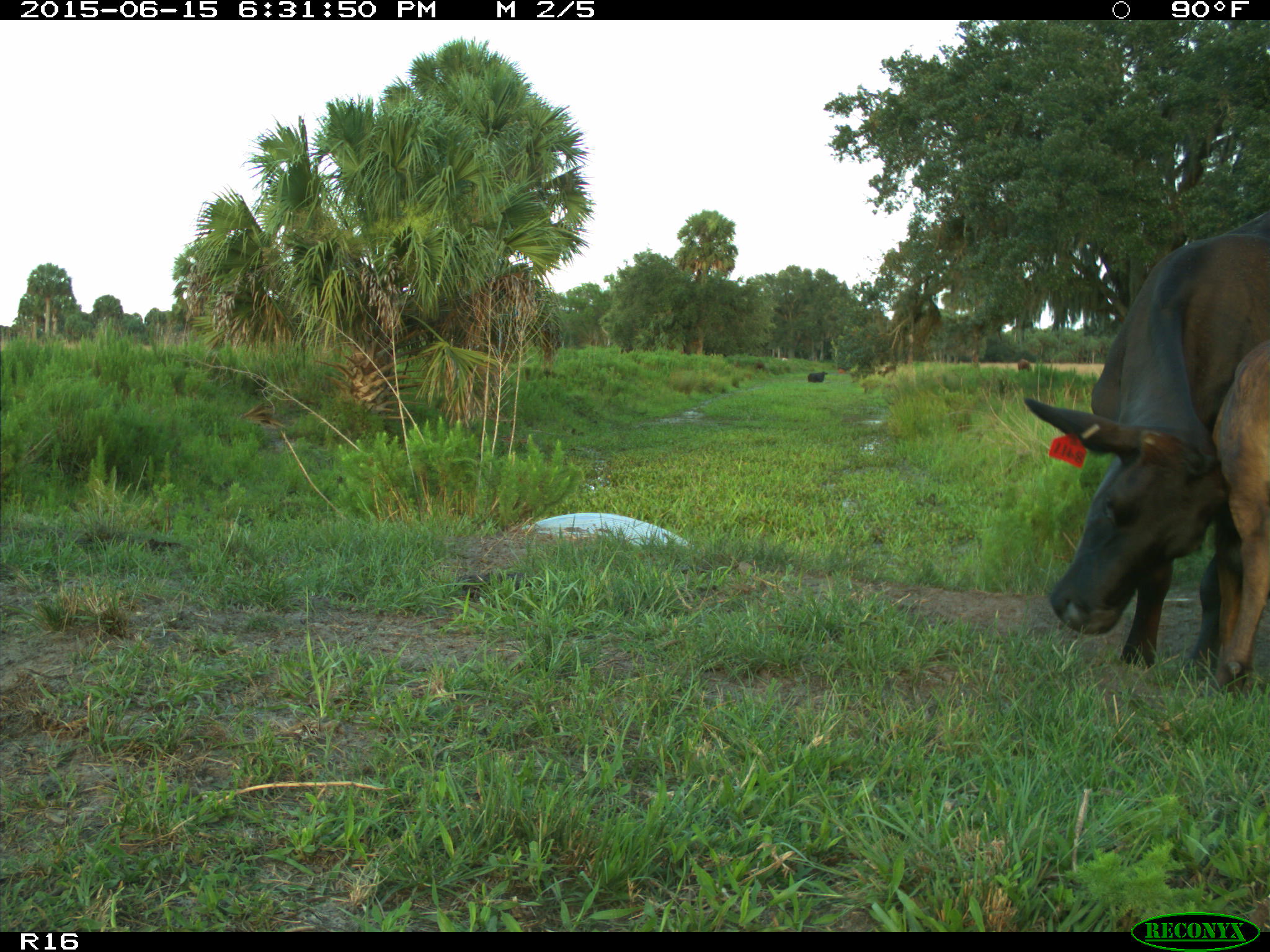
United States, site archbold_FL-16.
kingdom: Animalia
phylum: Chordata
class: Mammalia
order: Artiodactyla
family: Bovidae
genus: Bos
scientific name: Bos taurus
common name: domestic cow